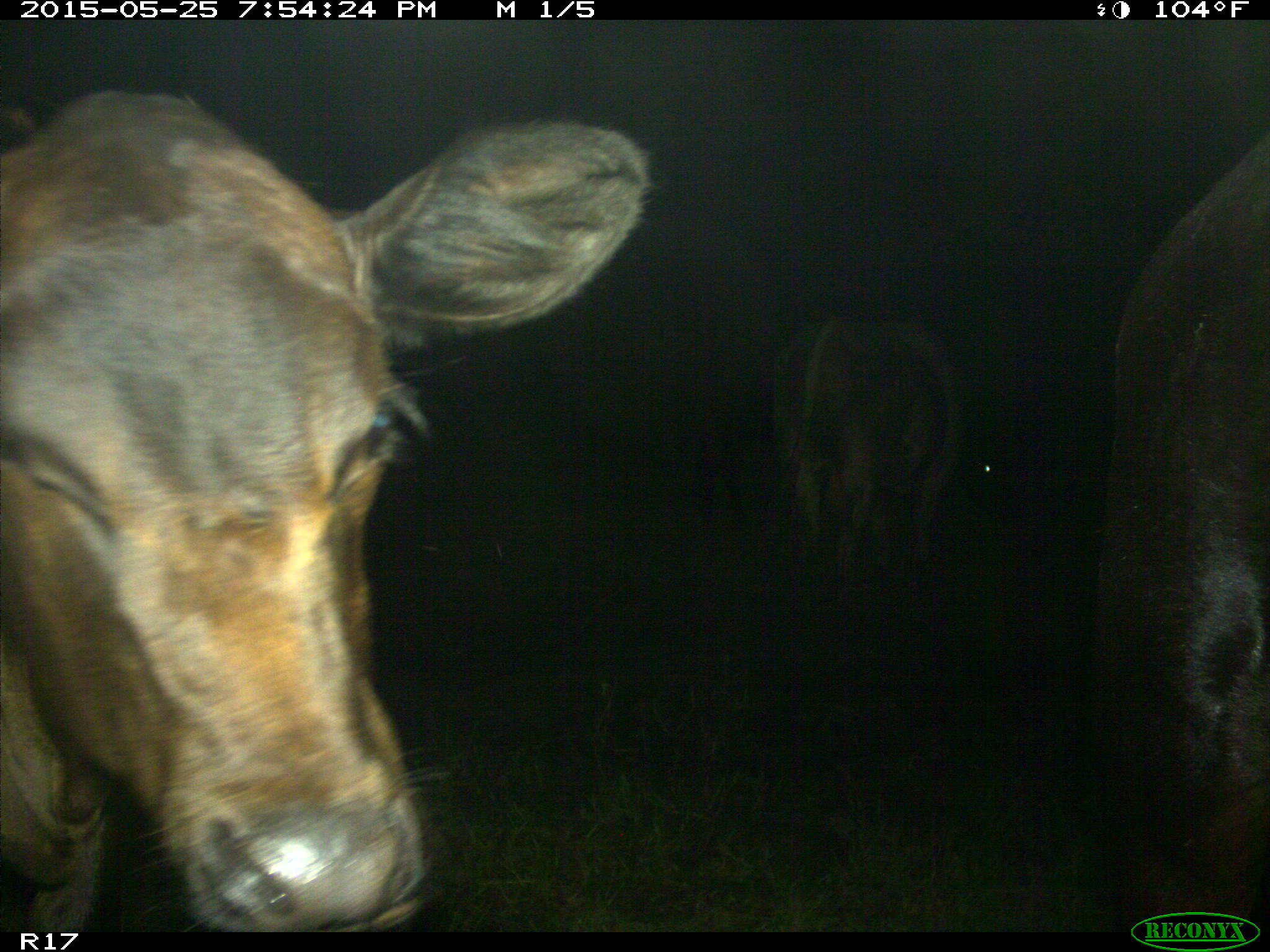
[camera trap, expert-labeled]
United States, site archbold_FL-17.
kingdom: Animalia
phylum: Chordata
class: Mammalia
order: Artiodactyla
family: Bovidae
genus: Bos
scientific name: Bos taurus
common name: domestic cow